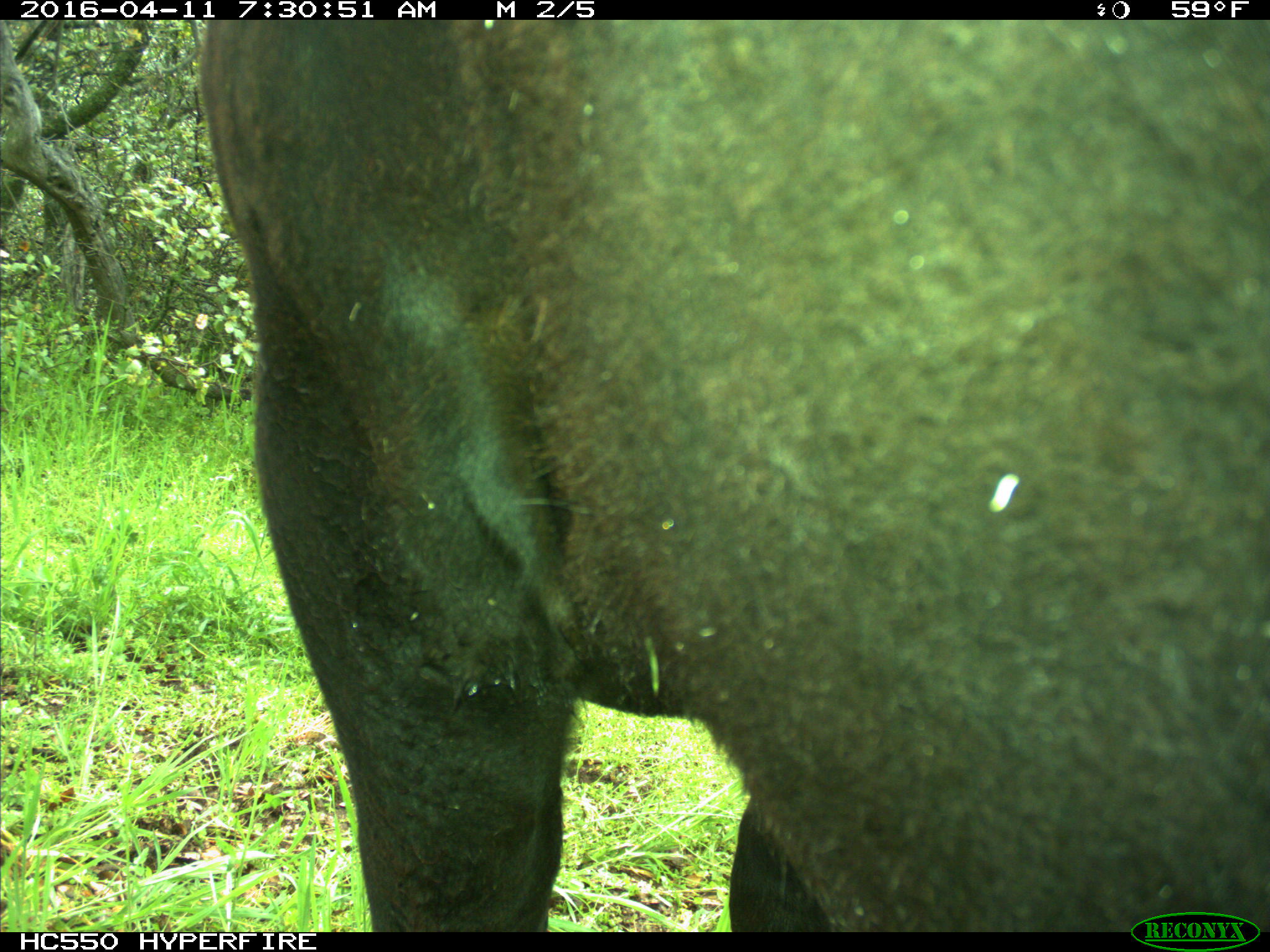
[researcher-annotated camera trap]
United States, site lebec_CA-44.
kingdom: Animalia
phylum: Chordata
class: Mammalia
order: Artiodactyla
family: Bovidae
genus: Bos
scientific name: Bos taurus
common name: domestic cow